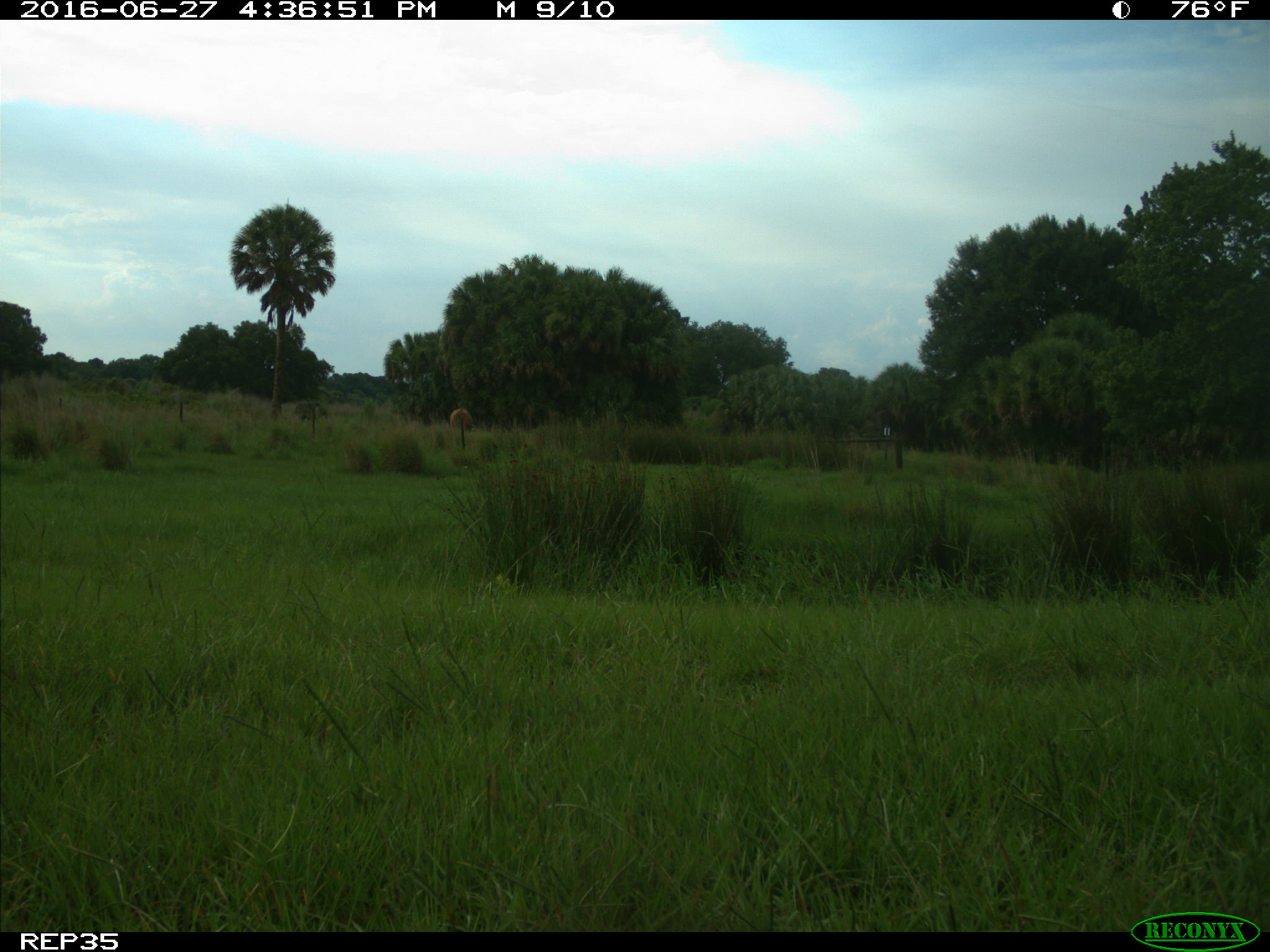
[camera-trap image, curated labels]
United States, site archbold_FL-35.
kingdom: Animalia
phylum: Chordata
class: Mammalia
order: Artiodactyla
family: Suidae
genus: Sus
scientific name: Sus scrofa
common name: wild boar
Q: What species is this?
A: Sus scrofa (wild boar).